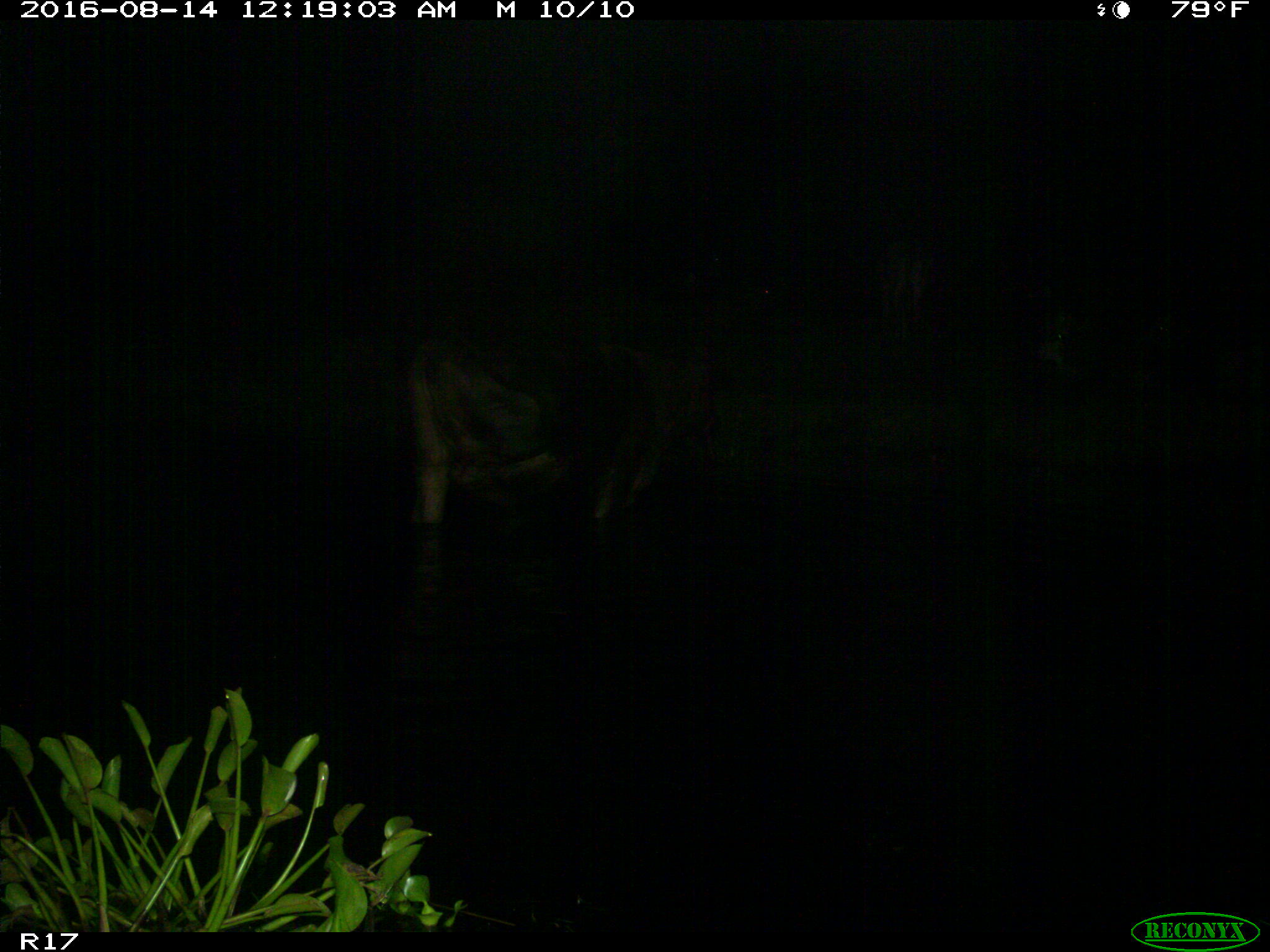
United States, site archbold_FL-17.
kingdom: Animalia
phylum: Chordata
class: Mammalia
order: Artiodactyla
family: Bovidae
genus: Bos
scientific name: Bos taurus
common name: domestic cow